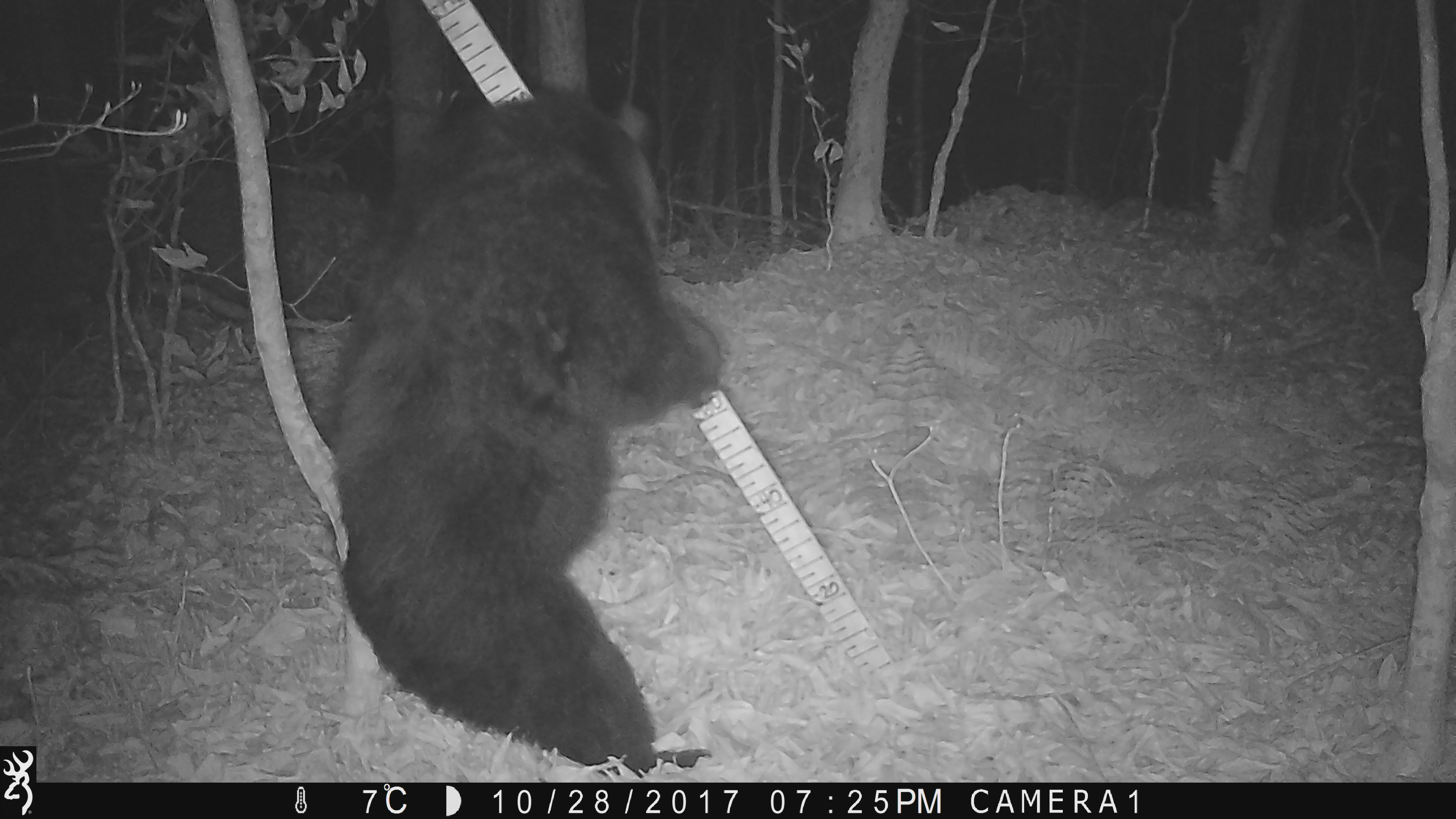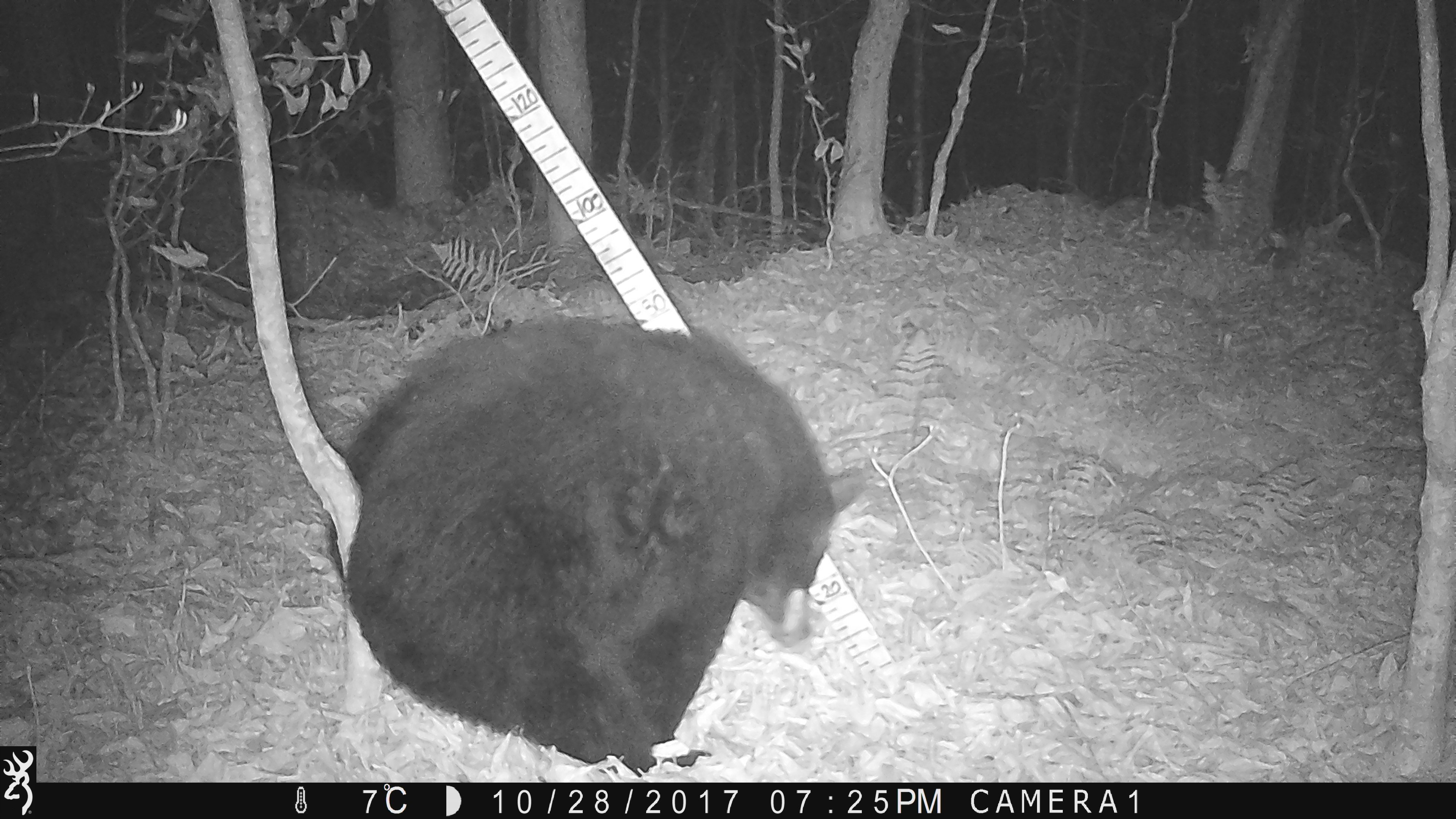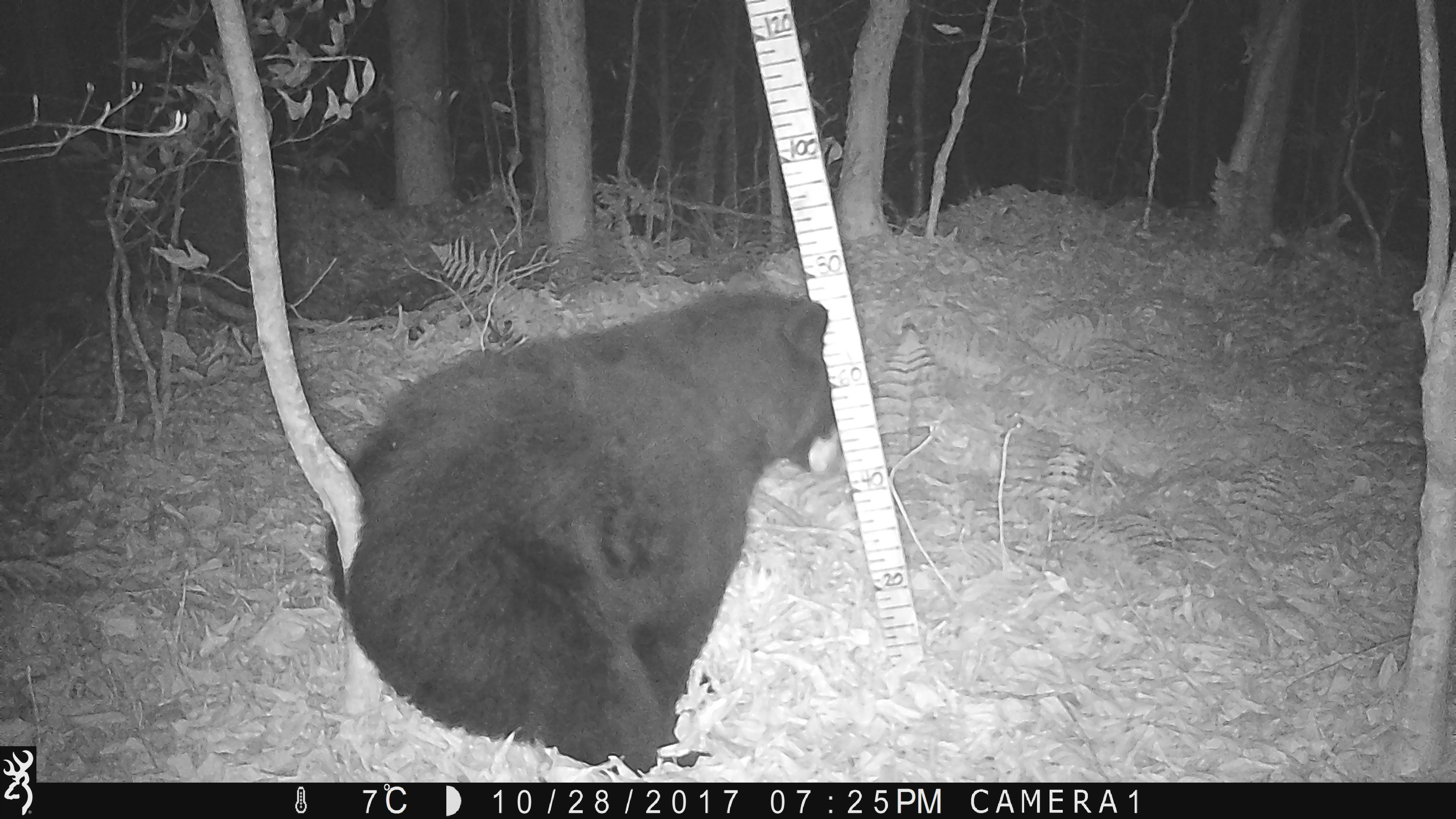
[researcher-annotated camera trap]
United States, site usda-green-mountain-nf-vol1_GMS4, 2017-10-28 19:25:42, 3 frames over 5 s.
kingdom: Animalia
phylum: Chordata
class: Mammalia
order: Carnivora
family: Ursidae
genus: Ursus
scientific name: Ursus americanus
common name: black bear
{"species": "black bear (Ursus americanus)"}